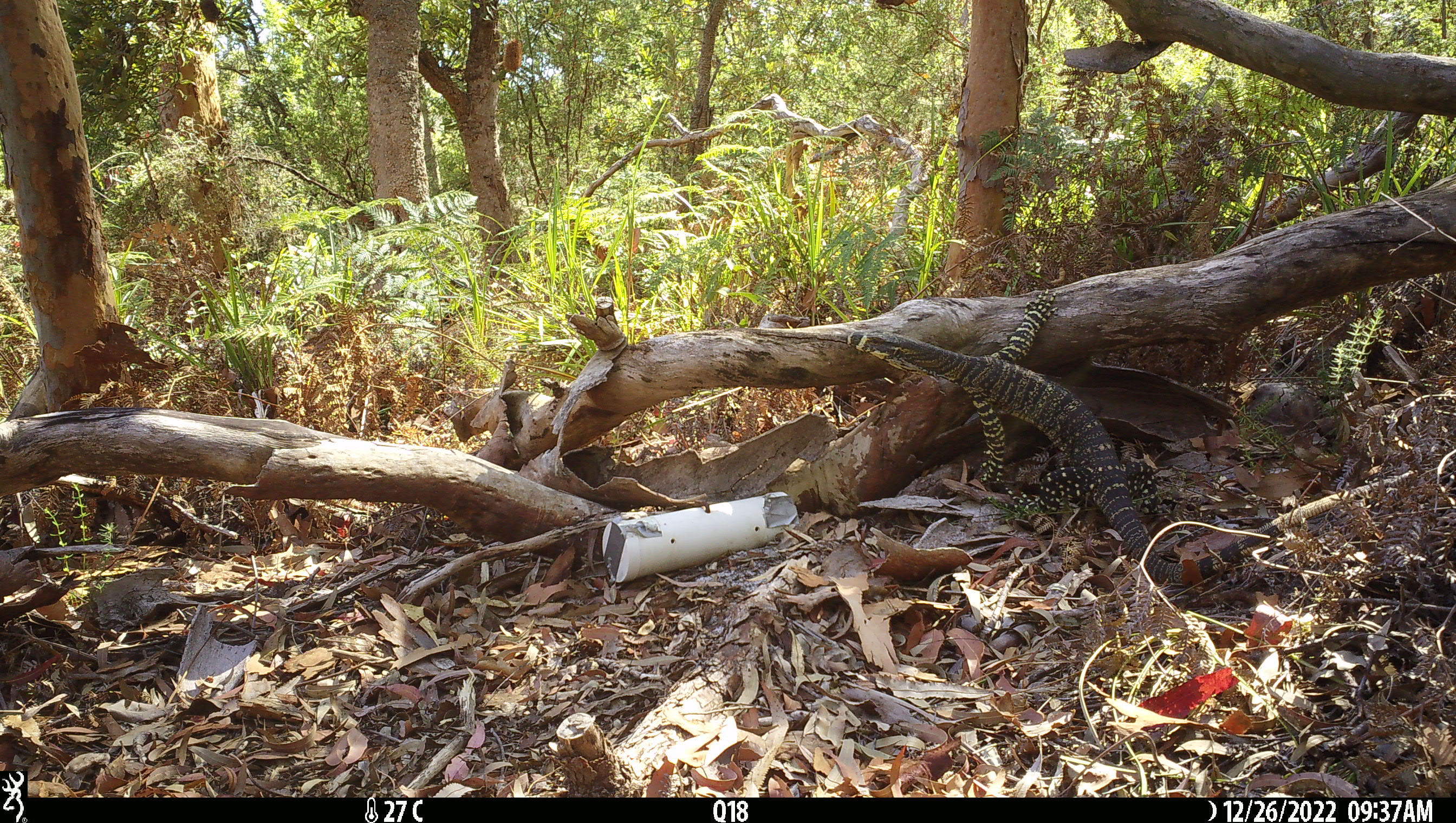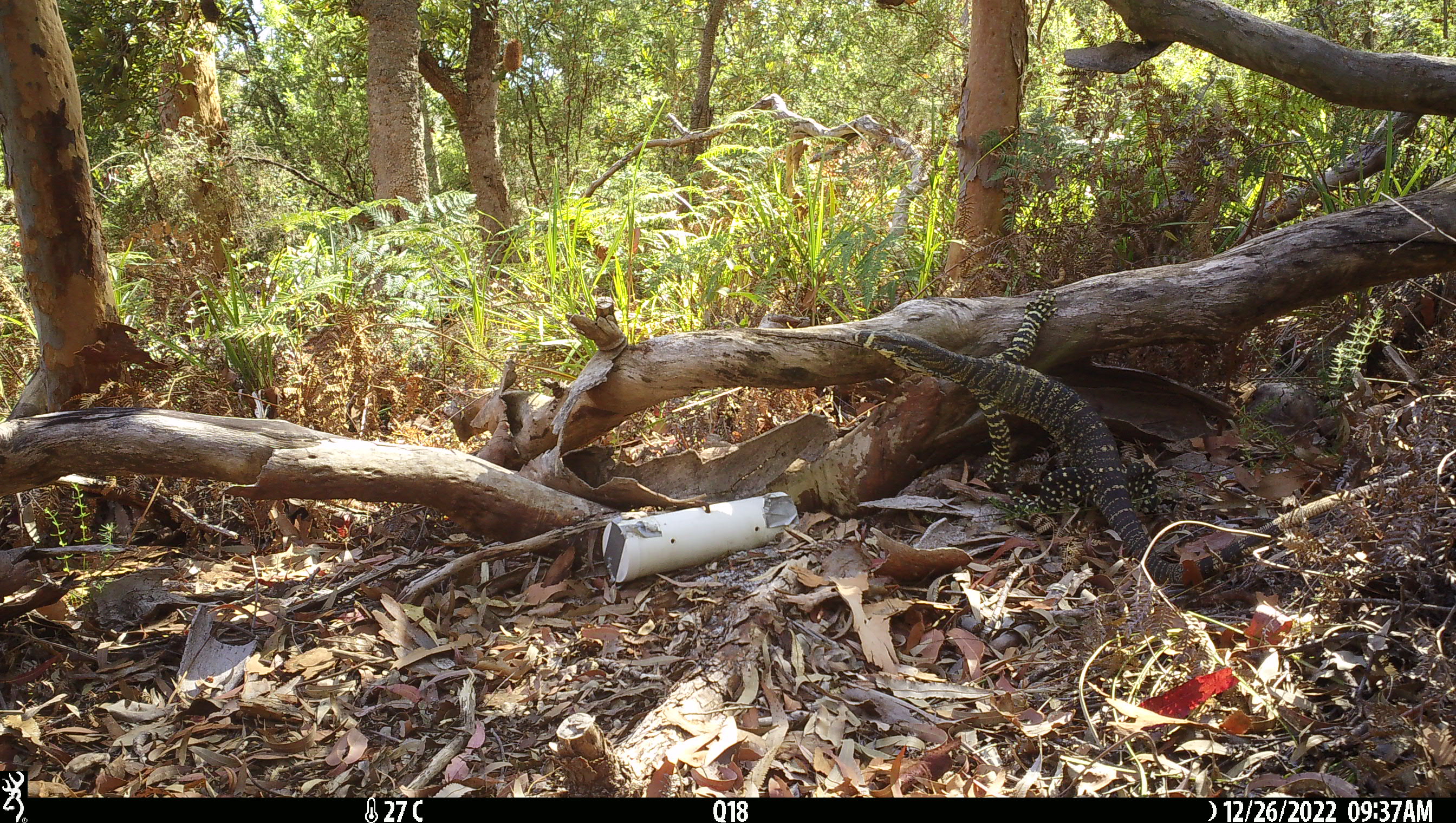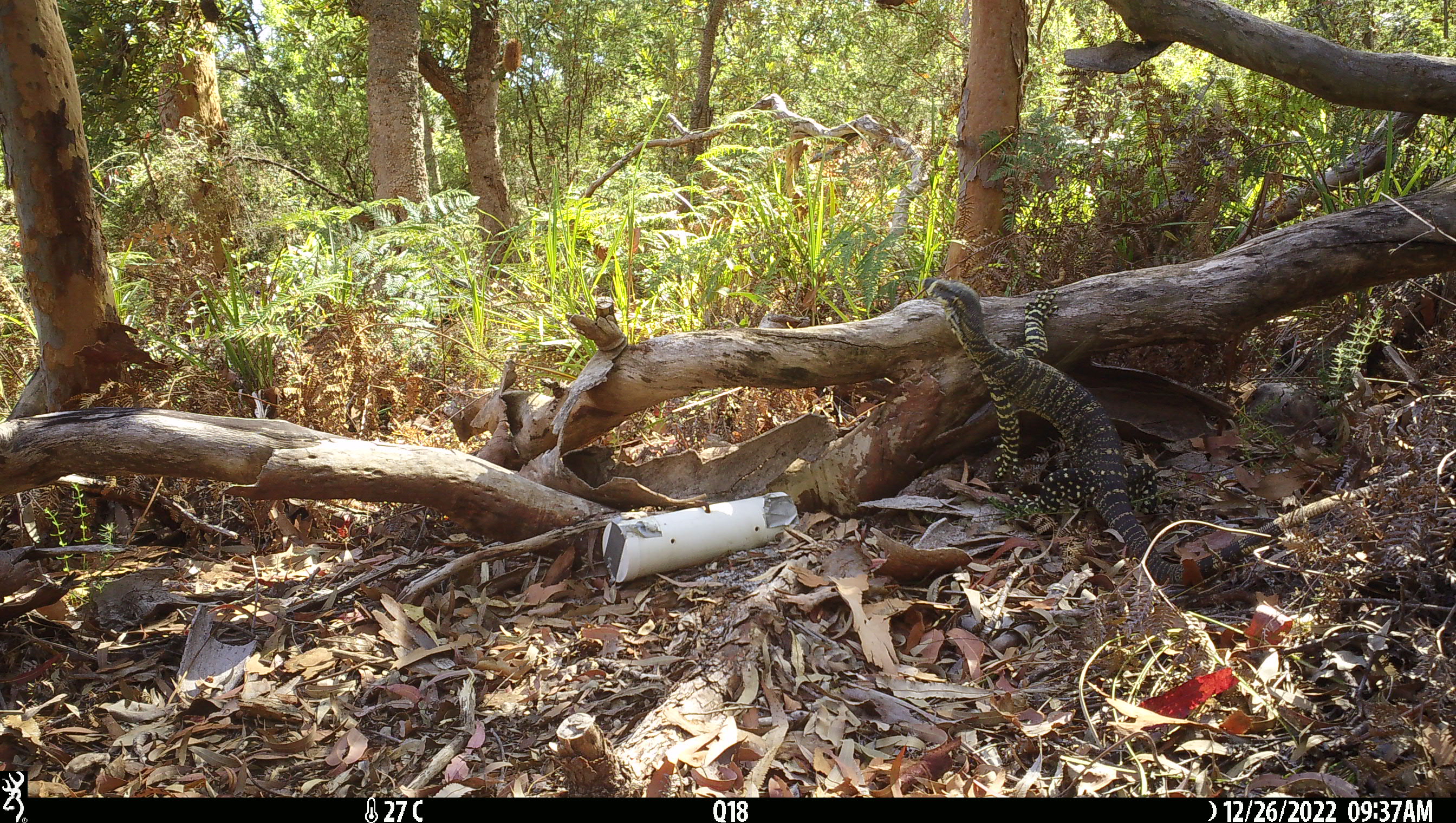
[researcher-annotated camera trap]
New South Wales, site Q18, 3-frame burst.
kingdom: Animalia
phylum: Chordata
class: Reptilia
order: Squamata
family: Varanidae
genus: Varanus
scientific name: Varanus varius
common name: lace monitor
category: goanna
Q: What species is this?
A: Goanna (lace monitor) (Varanus varius).